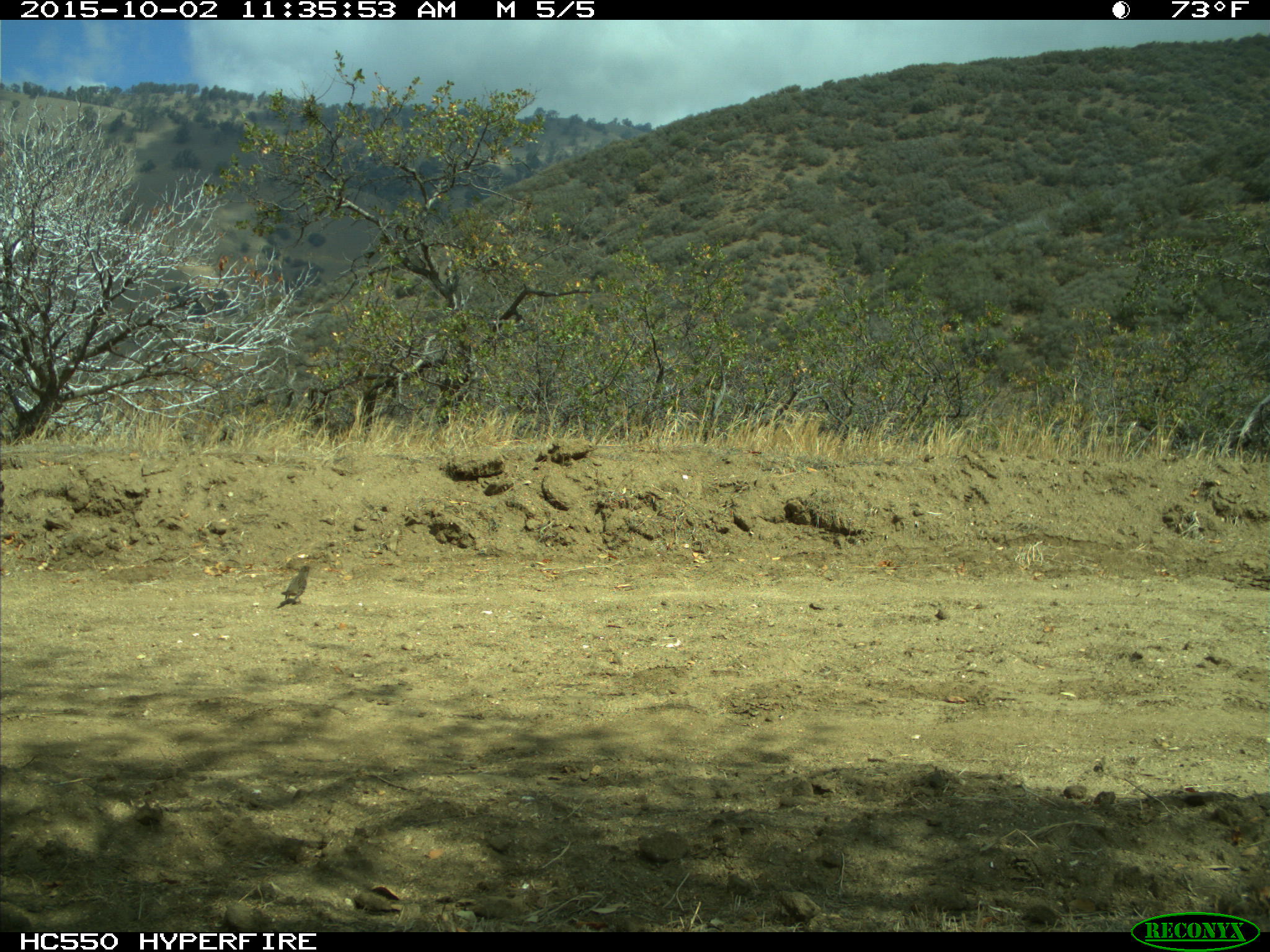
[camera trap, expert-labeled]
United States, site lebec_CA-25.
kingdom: Animalia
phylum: Chordata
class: Aves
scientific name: Aves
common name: birds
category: unidentified bird